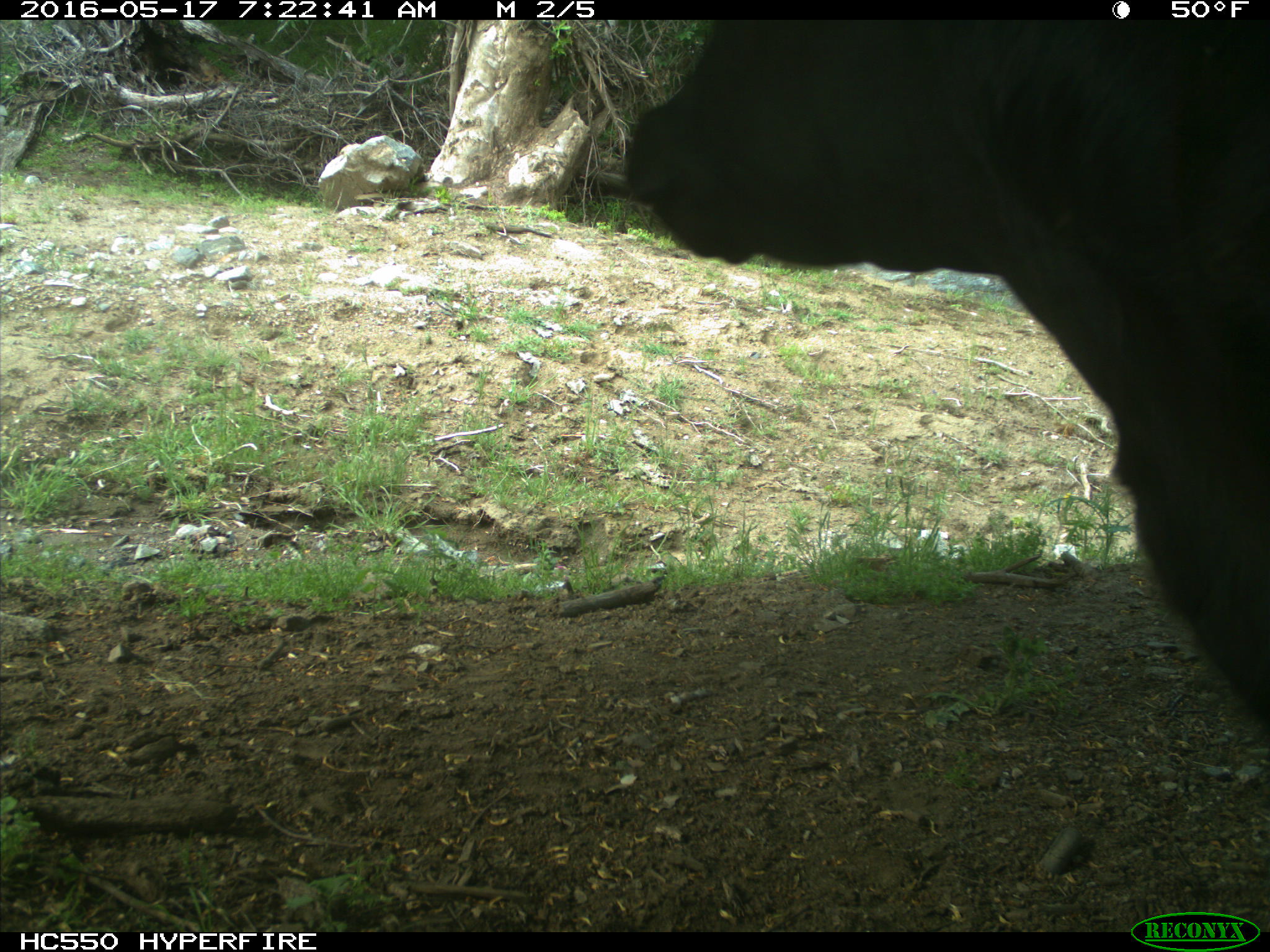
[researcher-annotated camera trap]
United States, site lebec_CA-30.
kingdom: Animalia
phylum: Chordata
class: Mammalia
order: Artiodactyla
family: Bovidae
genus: Bos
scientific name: Bos taurus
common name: domestic cow